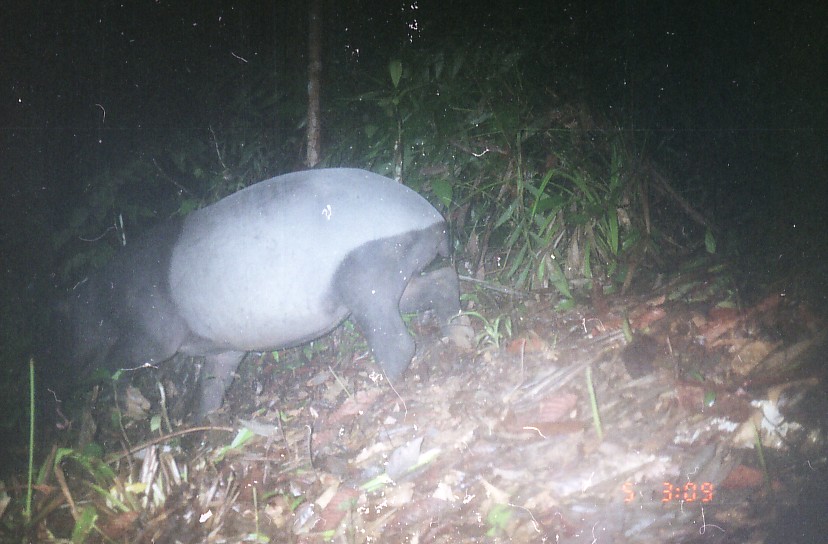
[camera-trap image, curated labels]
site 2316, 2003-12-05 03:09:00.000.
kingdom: Animalia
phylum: Chordata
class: Mammalia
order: Perissodactyla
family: Tapiridae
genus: Tapirus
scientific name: Tapirus indicus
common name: malayan tapir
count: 1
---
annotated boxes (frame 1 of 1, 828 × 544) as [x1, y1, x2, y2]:
tapirus indicus: [48, 166, 475, 424]